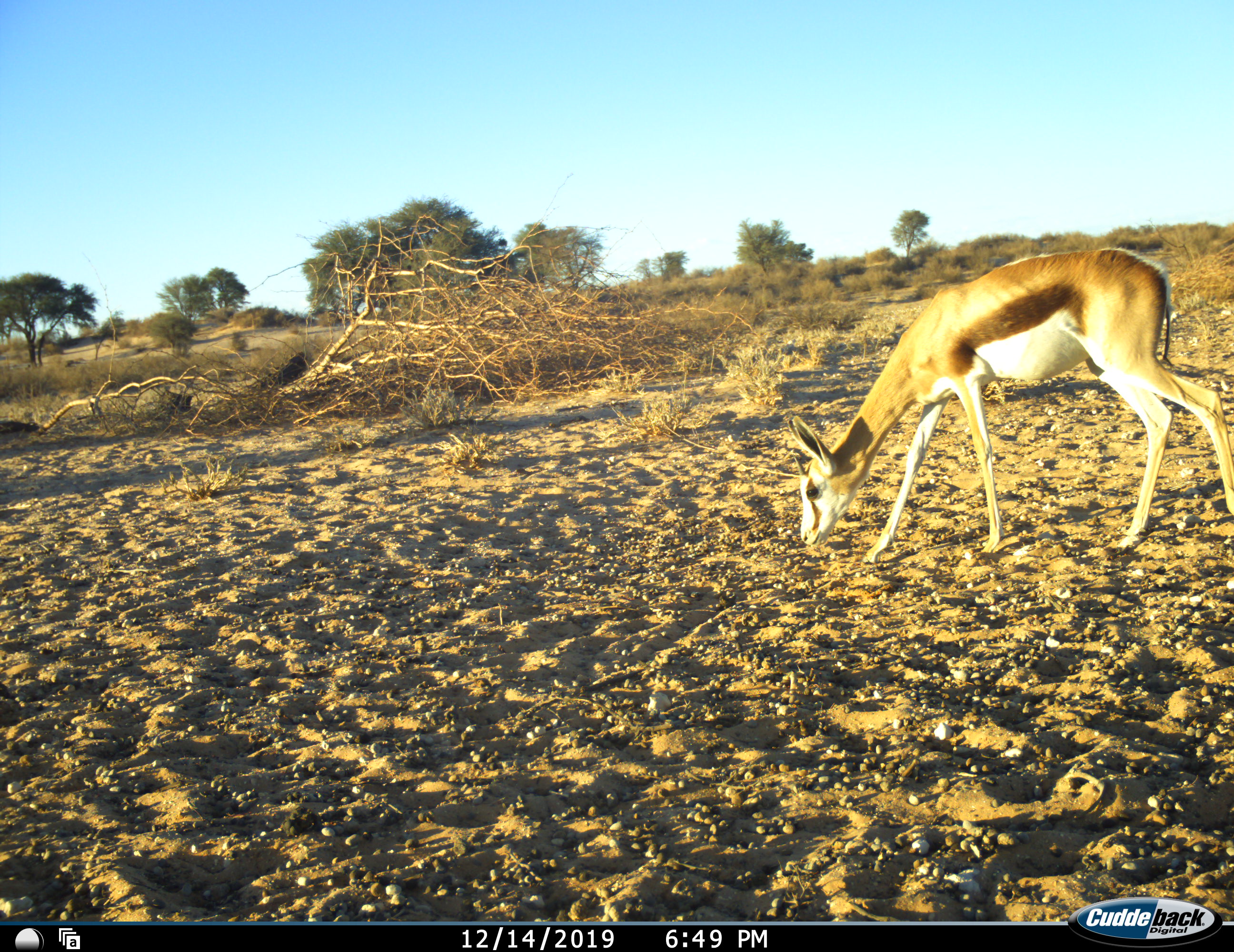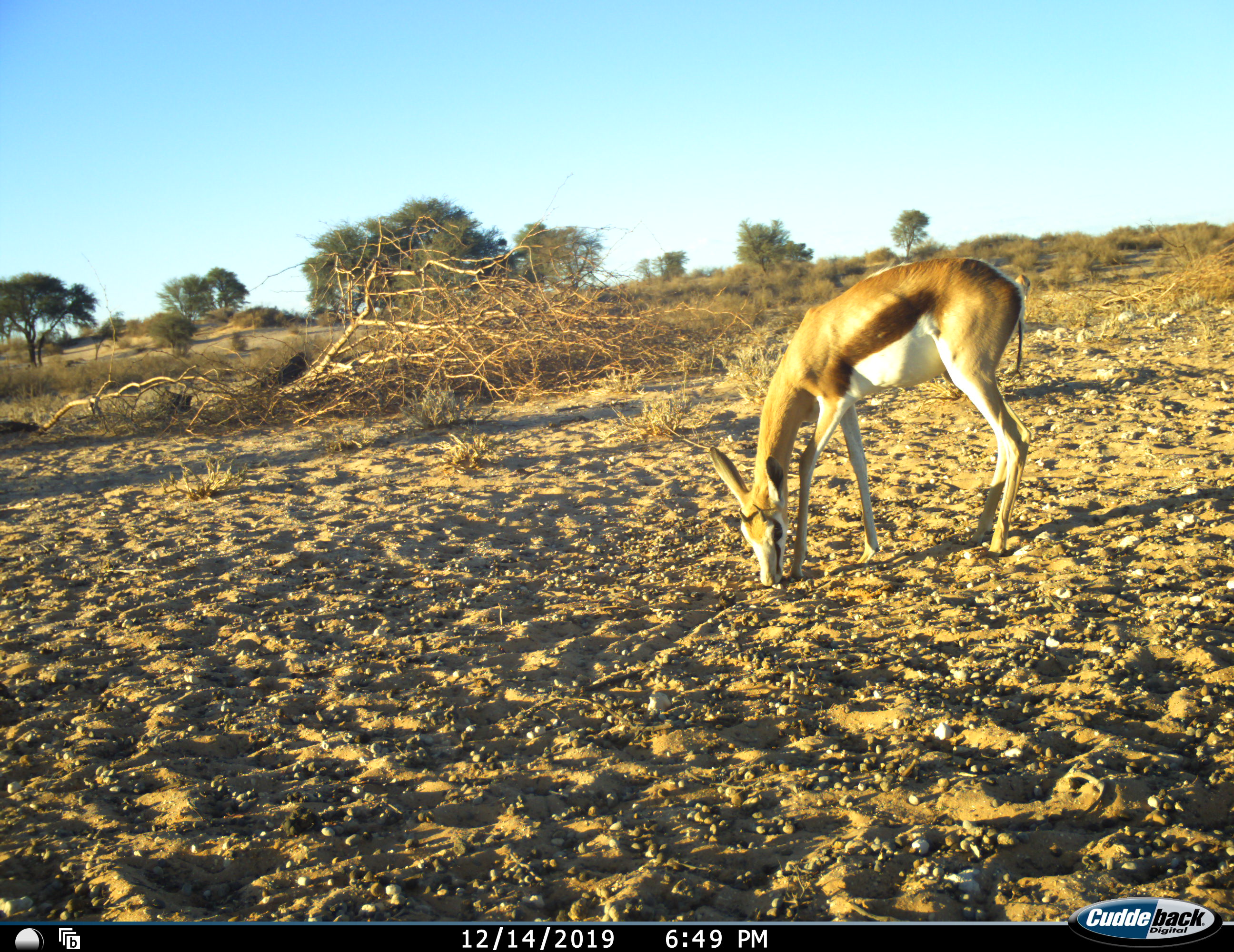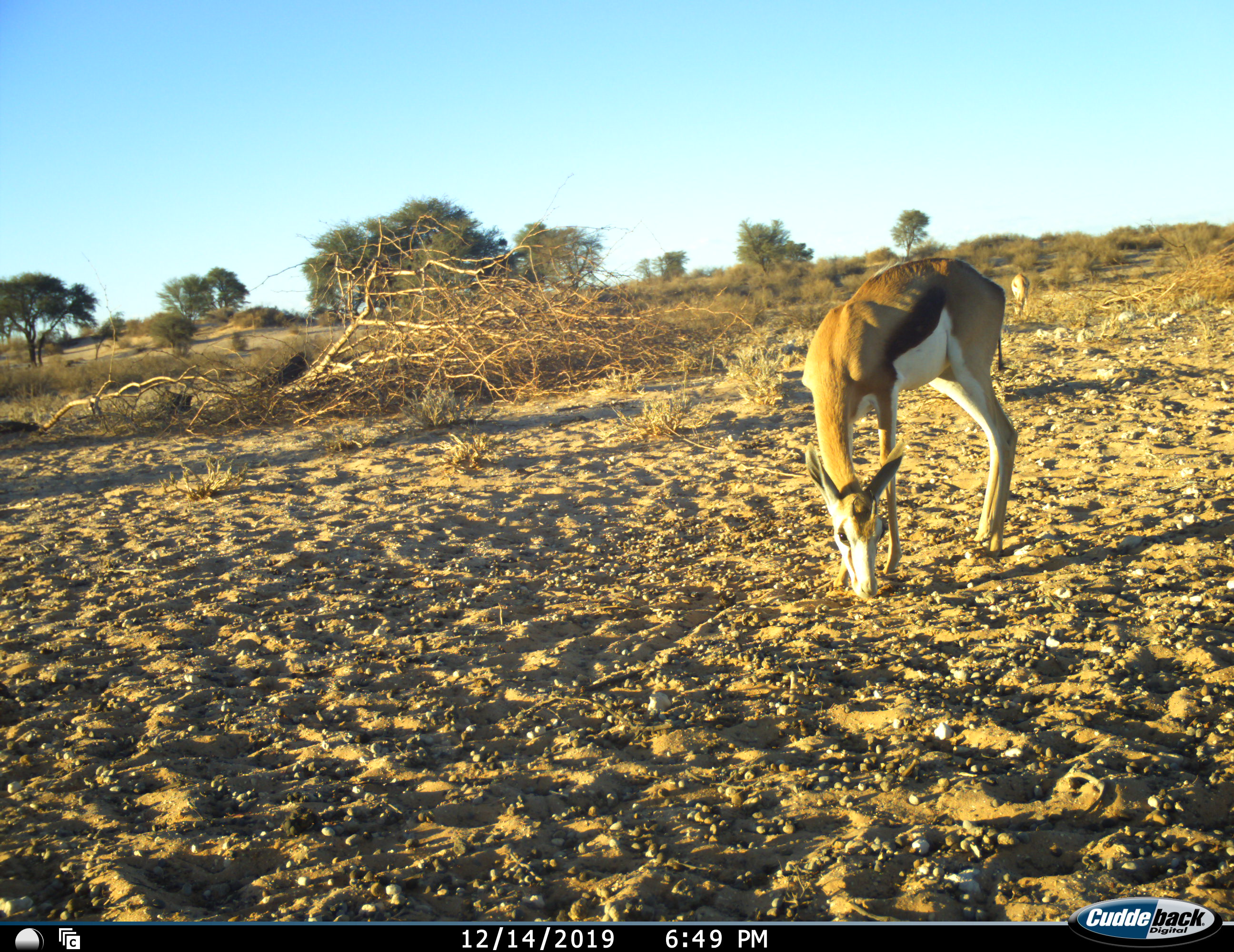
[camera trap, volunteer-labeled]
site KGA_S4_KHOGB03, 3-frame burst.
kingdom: Animalia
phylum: Chordata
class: Mammalia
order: Artiodactyla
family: Bovidae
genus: Antidorcas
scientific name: Antidorcas marsupialis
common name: springbok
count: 1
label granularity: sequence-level